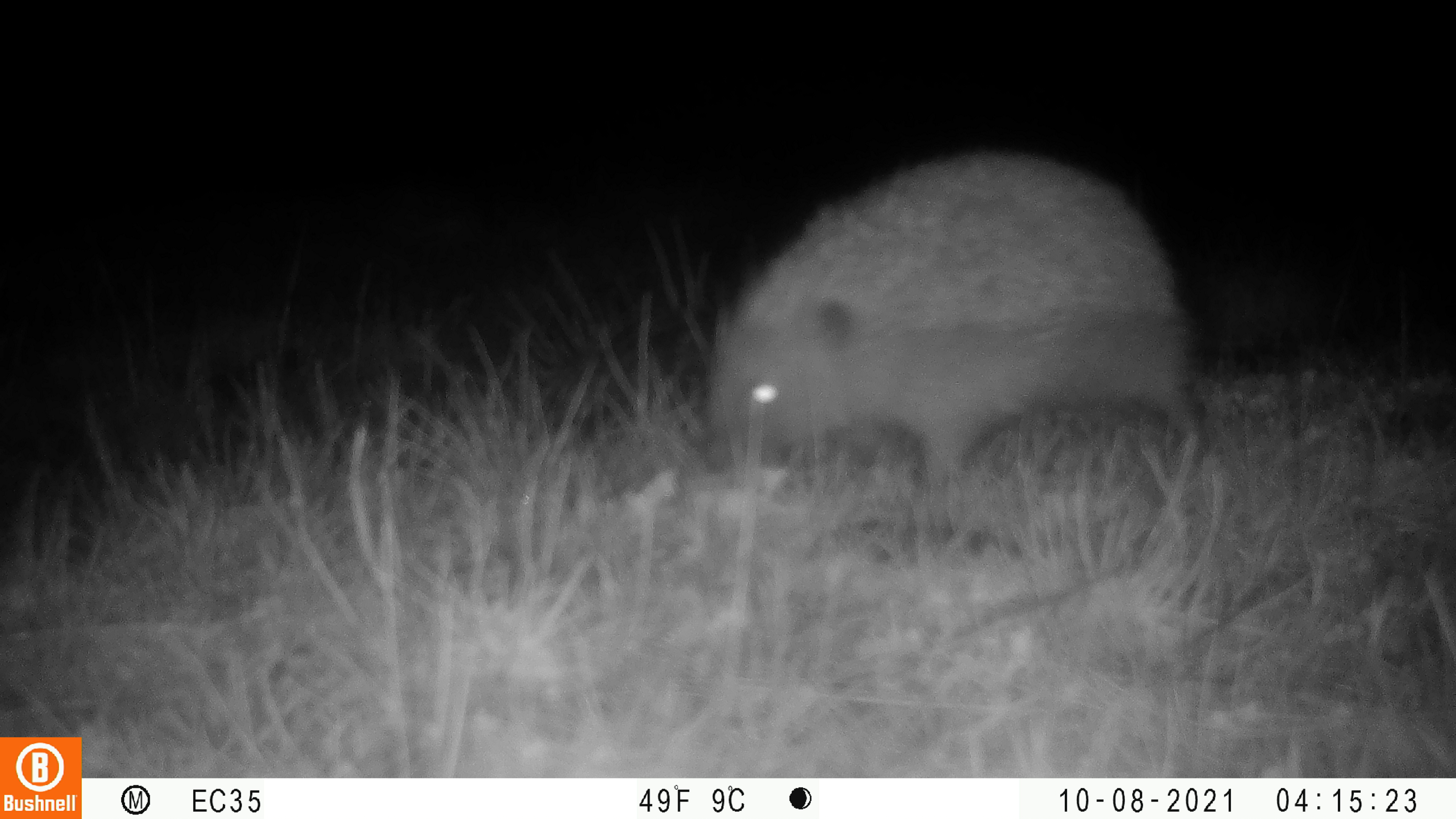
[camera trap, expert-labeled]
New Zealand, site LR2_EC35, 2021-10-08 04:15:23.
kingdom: Animalia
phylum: Chordata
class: Mammalia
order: Eulipotyphla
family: Erinaceidae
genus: Erinaceus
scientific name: Erinaceus europaeus europaeus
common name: european hedgehog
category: hedgehog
Hedgehog (european hedgehog) (Erinaceus europaeus europaeus).